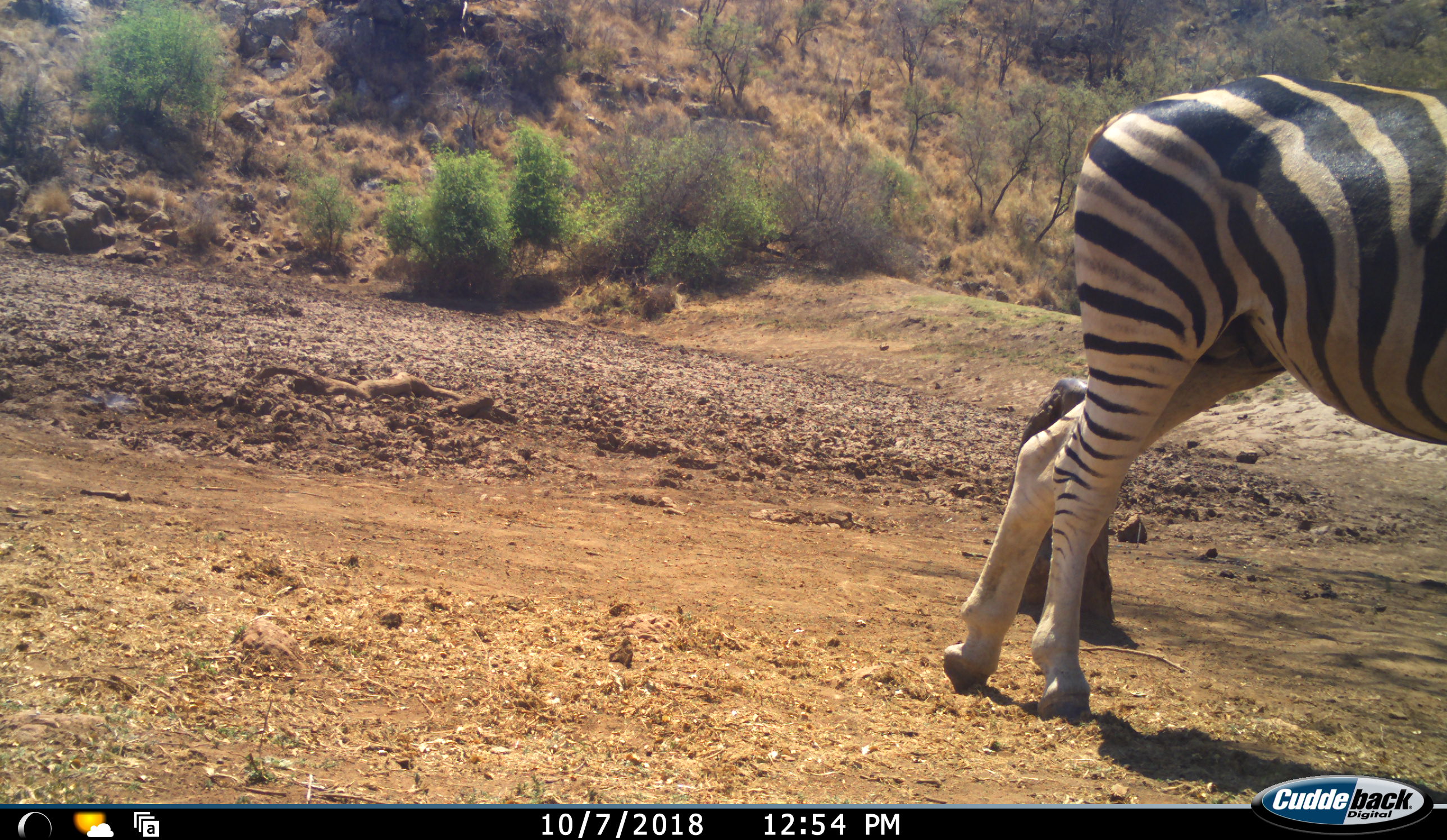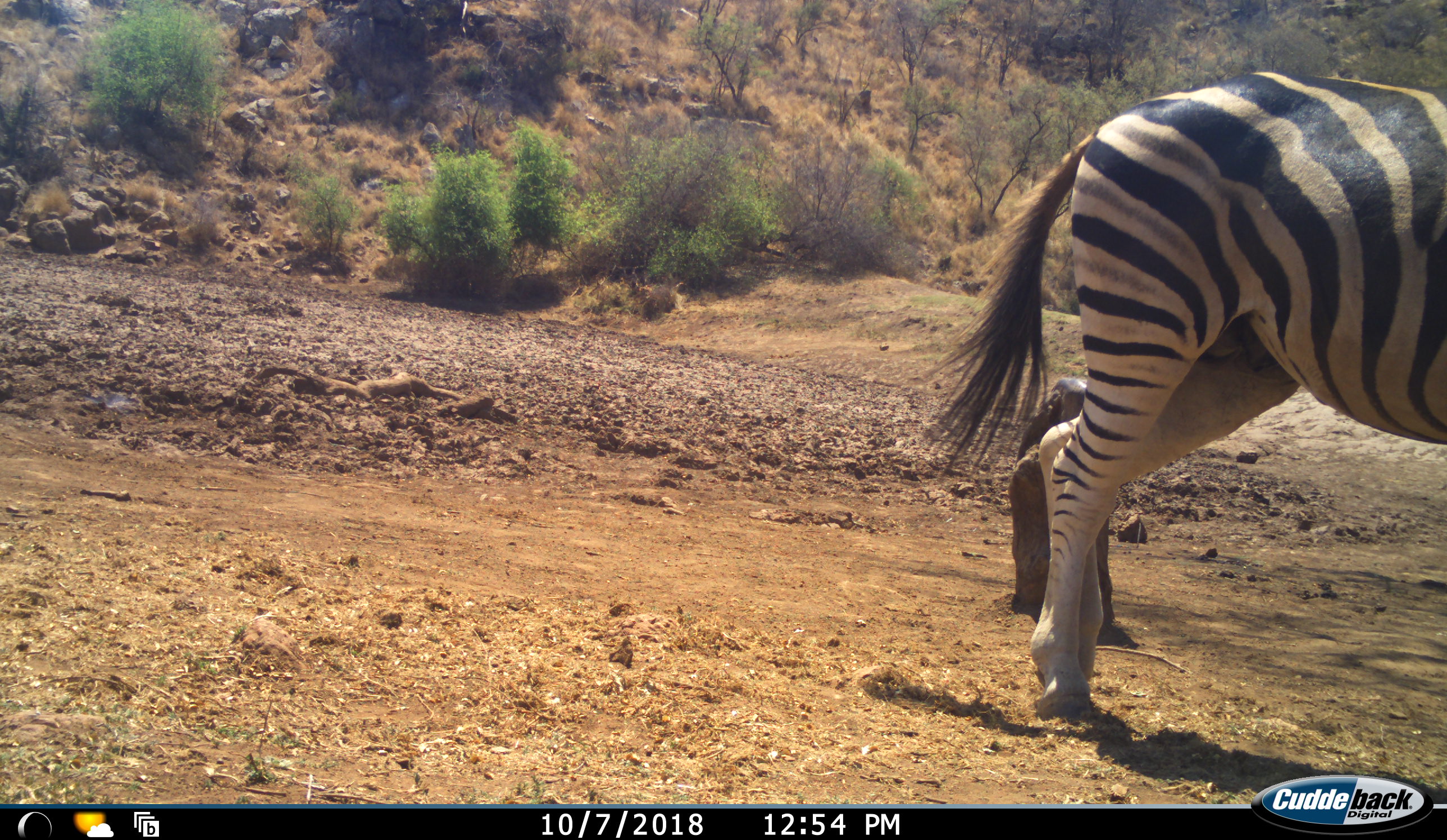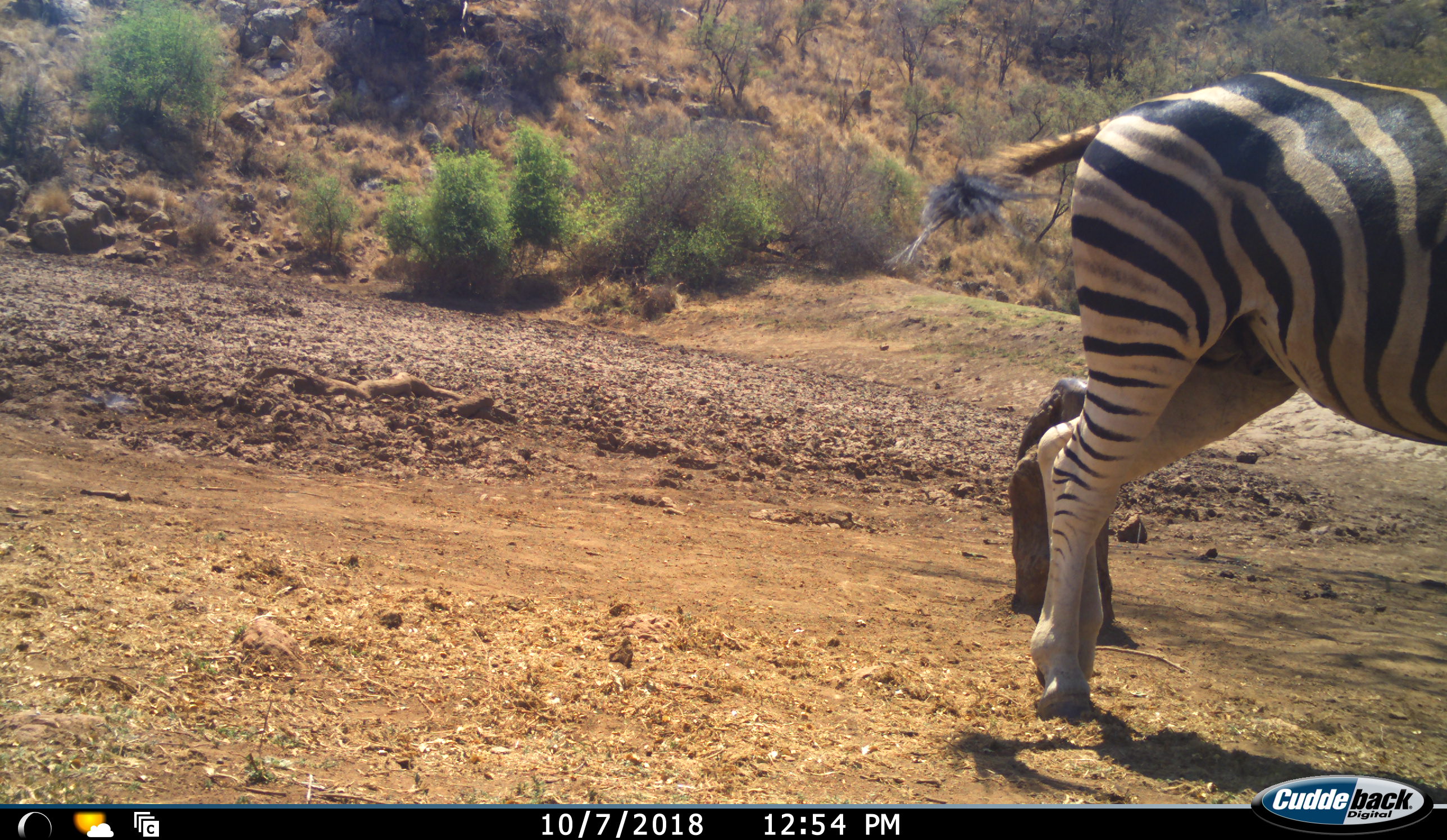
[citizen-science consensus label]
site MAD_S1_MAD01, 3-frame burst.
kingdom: Animalia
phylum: Chordata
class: Mammalia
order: Perissodactyla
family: Equidae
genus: Equus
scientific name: Equus quagga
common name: plains zebra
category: zebraplains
Zebraplains (plains zebra) (Equus quagga), count 1. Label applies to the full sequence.